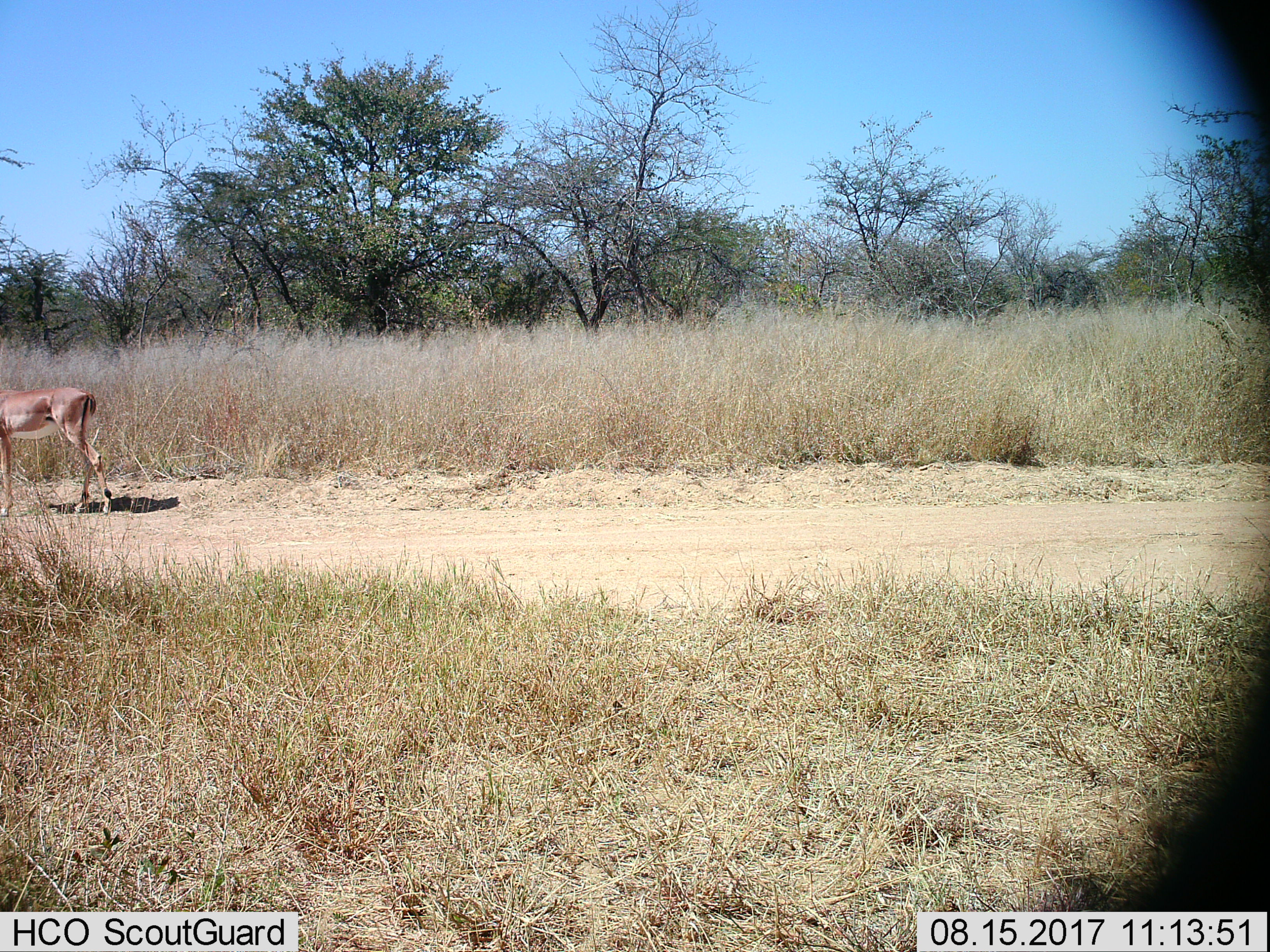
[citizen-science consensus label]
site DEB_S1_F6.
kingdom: Animalia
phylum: Chordata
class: Mammalia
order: Artiodactyla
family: Bovidae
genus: Aepyceros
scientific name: Aepyceros melampus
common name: impala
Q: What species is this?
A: Impala (Aepyceros melampus).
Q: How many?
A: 1.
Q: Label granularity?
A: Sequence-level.